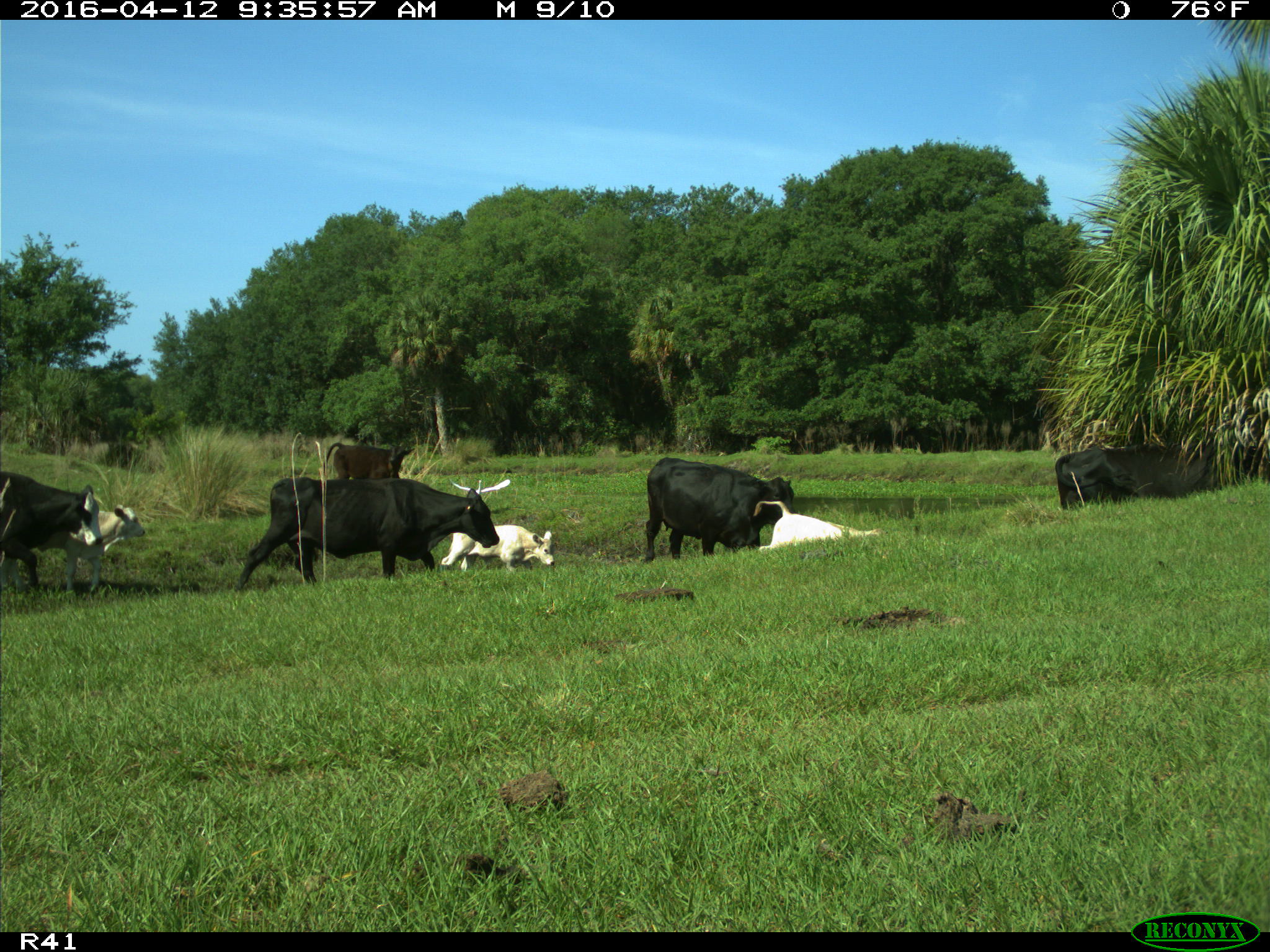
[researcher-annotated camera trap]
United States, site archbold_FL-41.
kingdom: Animalia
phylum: Chordata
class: Mammalia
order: Artiodactyla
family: Bovidae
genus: Bos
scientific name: Bos taurus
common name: domestic cow